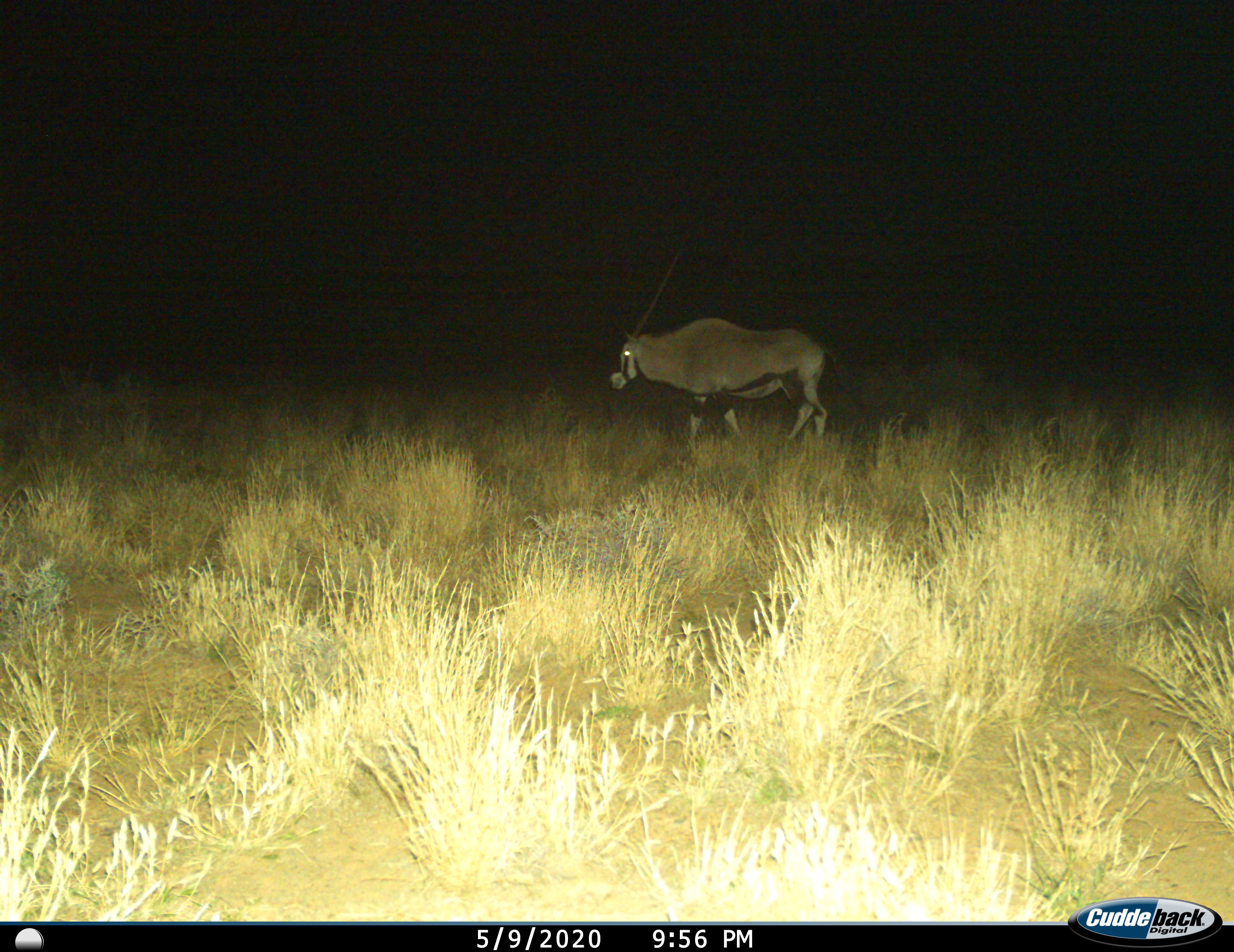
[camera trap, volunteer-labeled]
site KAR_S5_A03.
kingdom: Animalia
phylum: Chordata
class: Mammalia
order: Artiodactyla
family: Bovidae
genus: Oryx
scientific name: Oryx gazella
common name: gemsbok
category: oryx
Oryx (gemsbok) (Oryx gazella), count 1. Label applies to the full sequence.